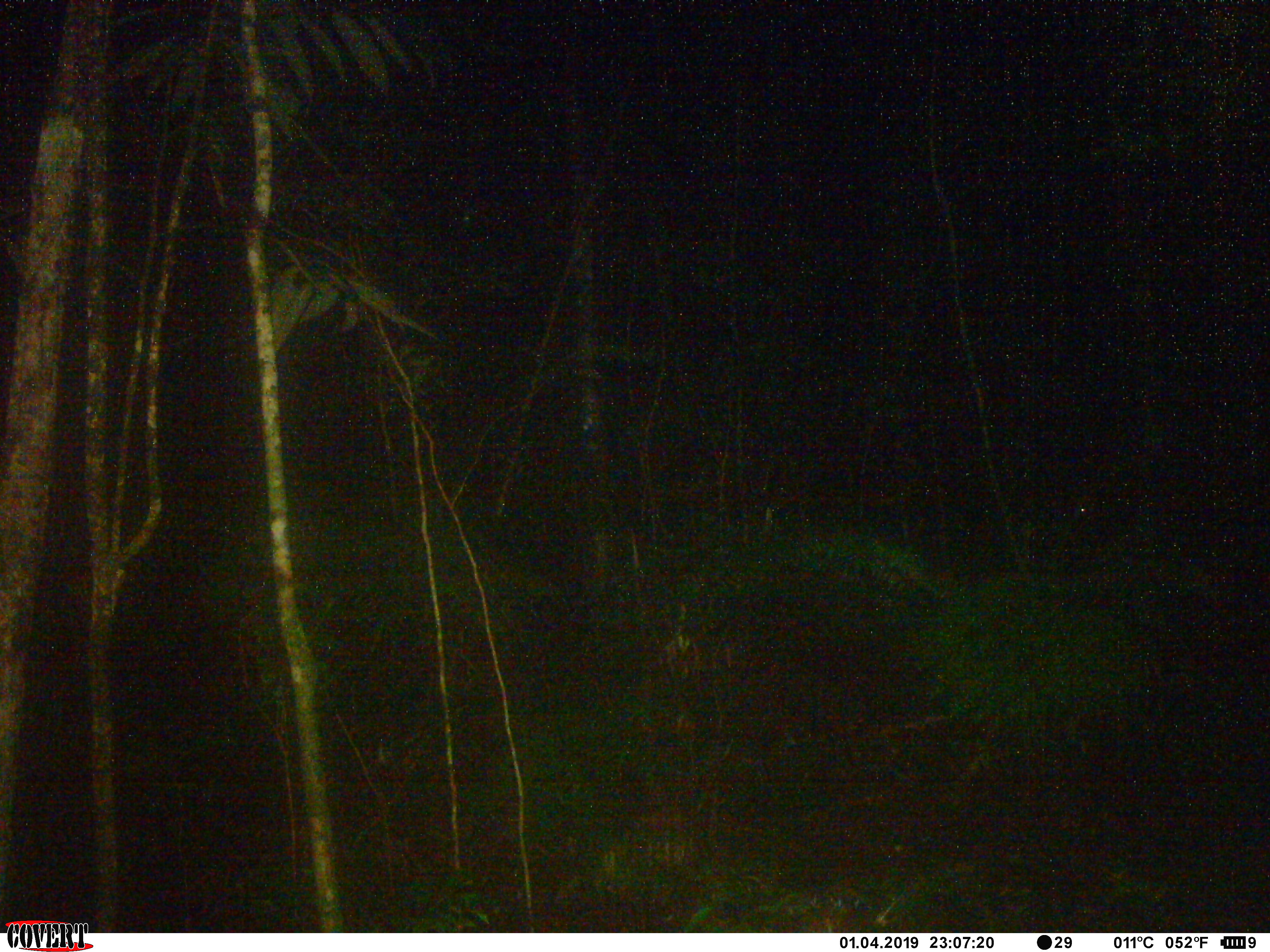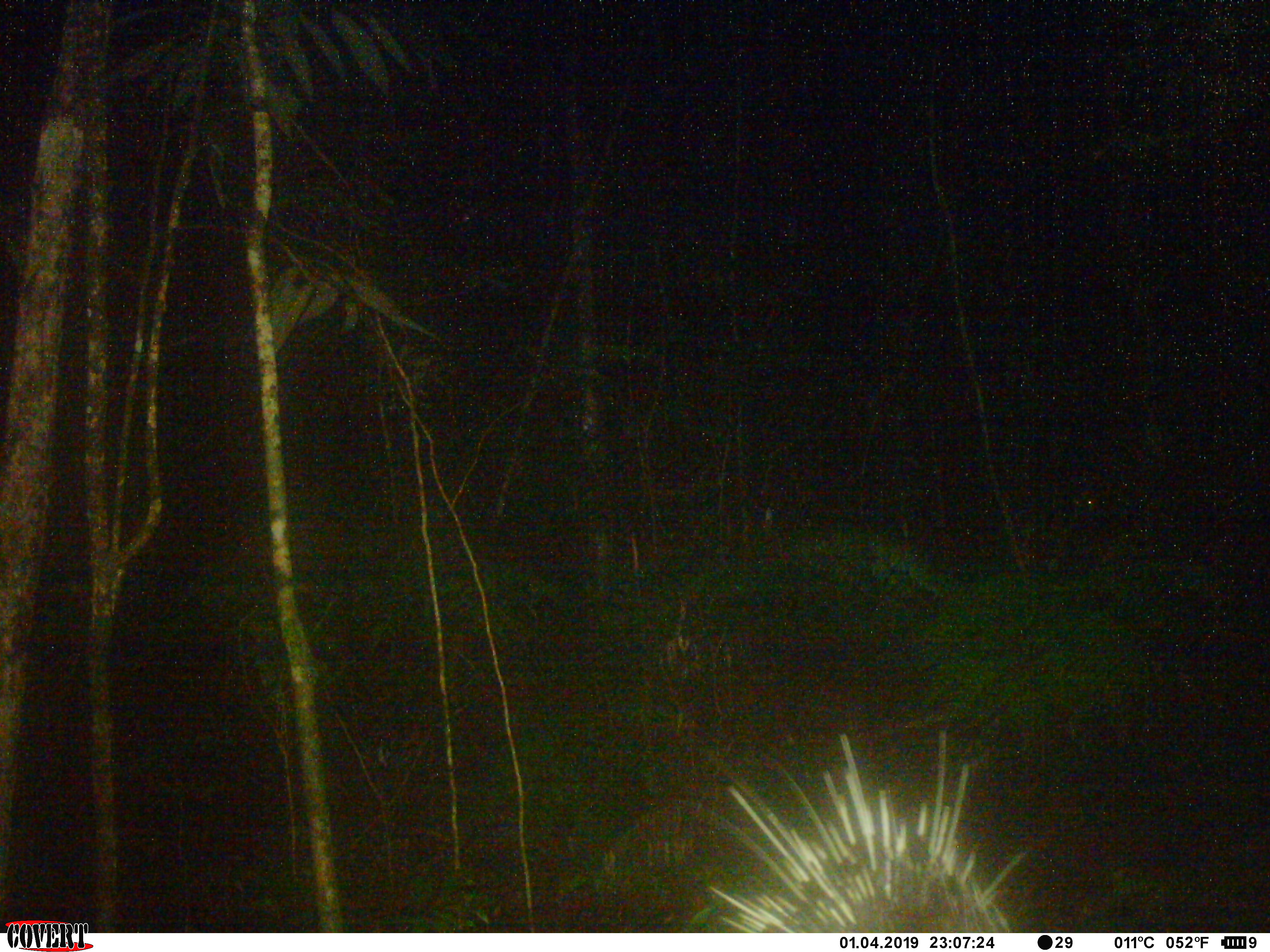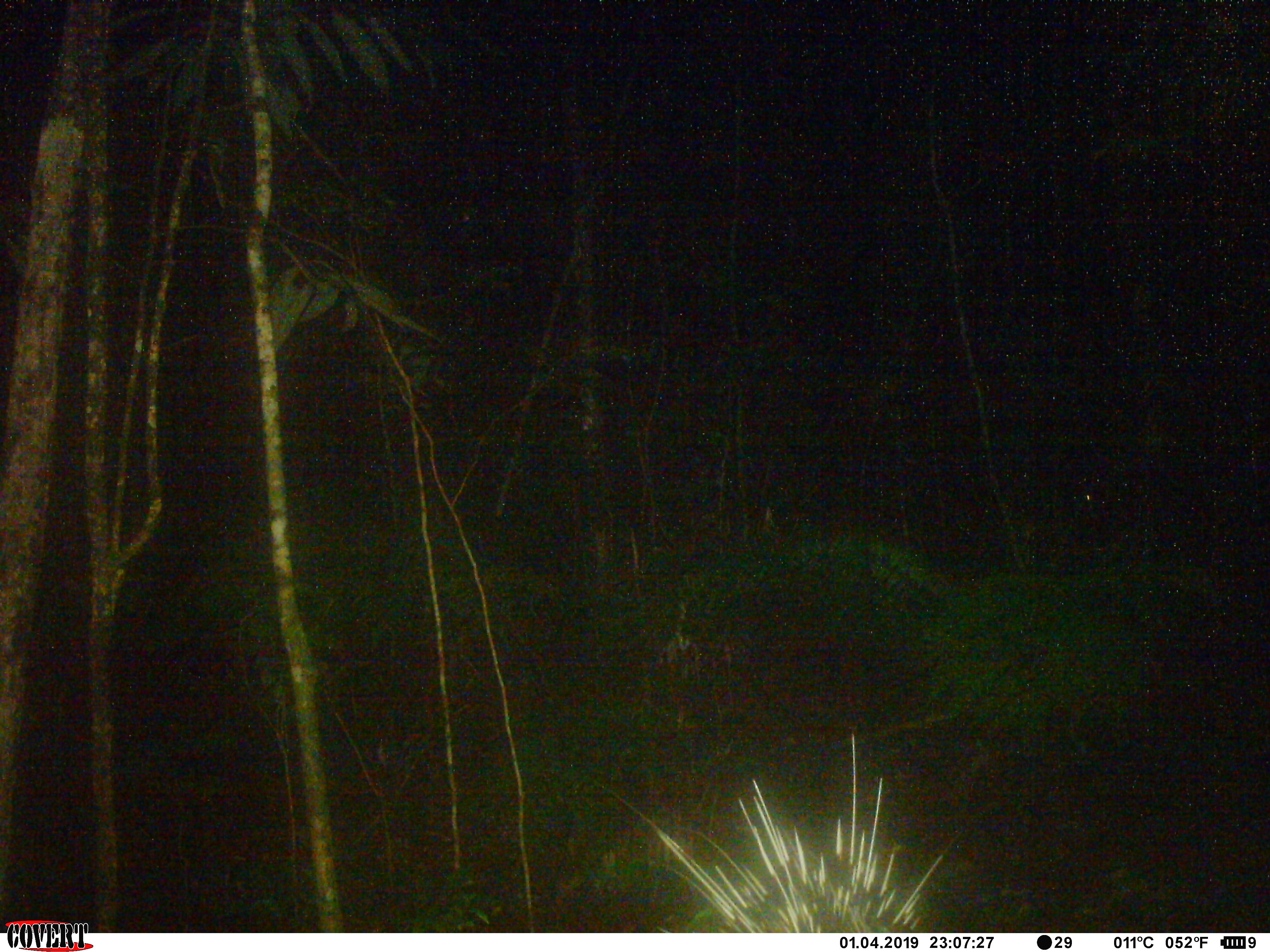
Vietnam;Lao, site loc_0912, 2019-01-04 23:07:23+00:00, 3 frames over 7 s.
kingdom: Animalia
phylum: Chordata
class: Mammalia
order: Rodentia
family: Hystricidae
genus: Hystrix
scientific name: Hystrix brachyura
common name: malayan porcupine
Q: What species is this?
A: Malayan porcupine (Hystrix brachyura).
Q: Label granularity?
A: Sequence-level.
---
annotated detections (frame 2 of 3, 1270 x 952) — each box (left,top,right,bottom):
malayan porcupine: (707,728,1027,933)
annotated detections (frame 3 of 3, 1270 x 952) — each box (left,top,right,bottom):
malayan porcupine: (592,730,943,933)